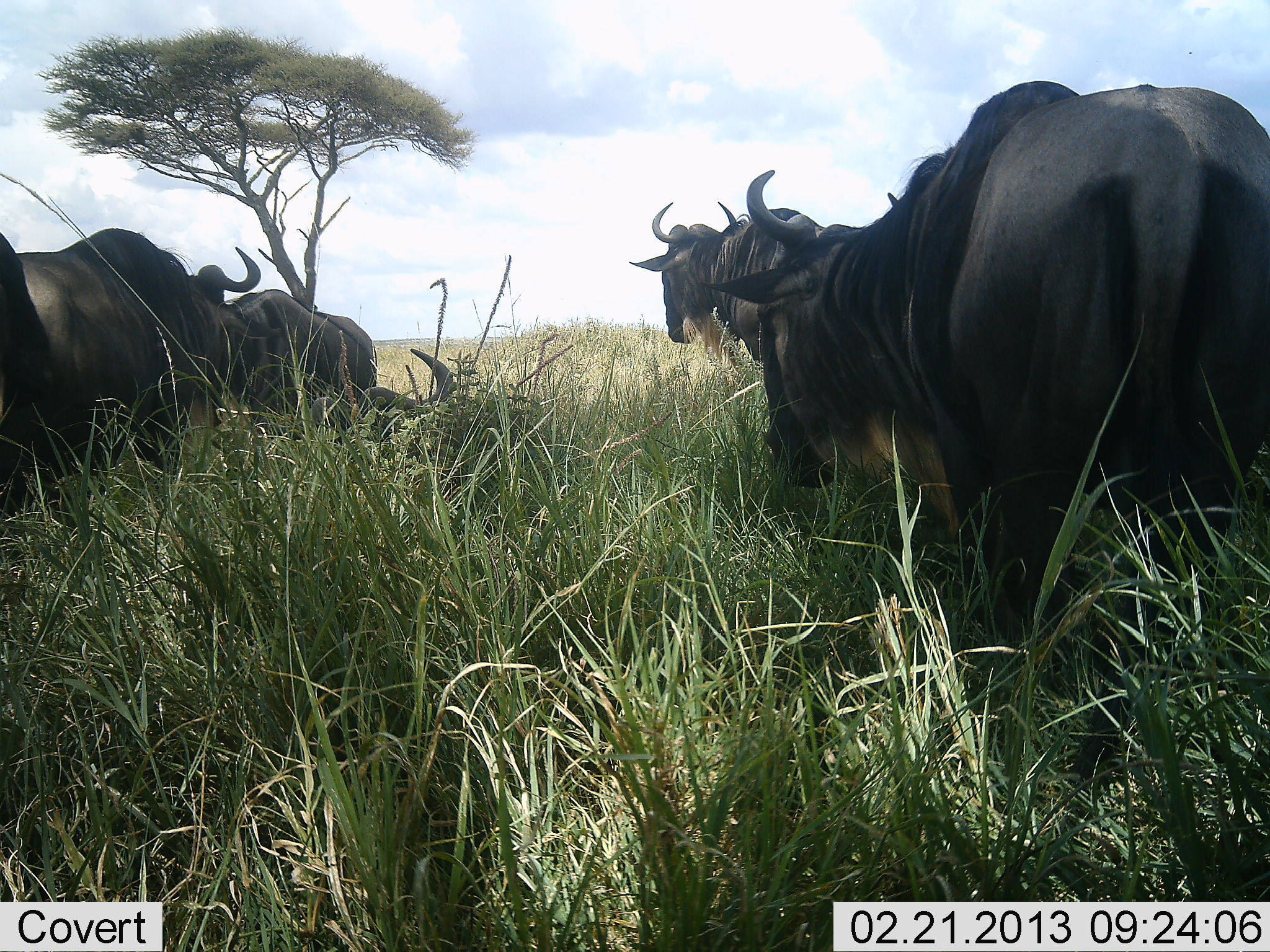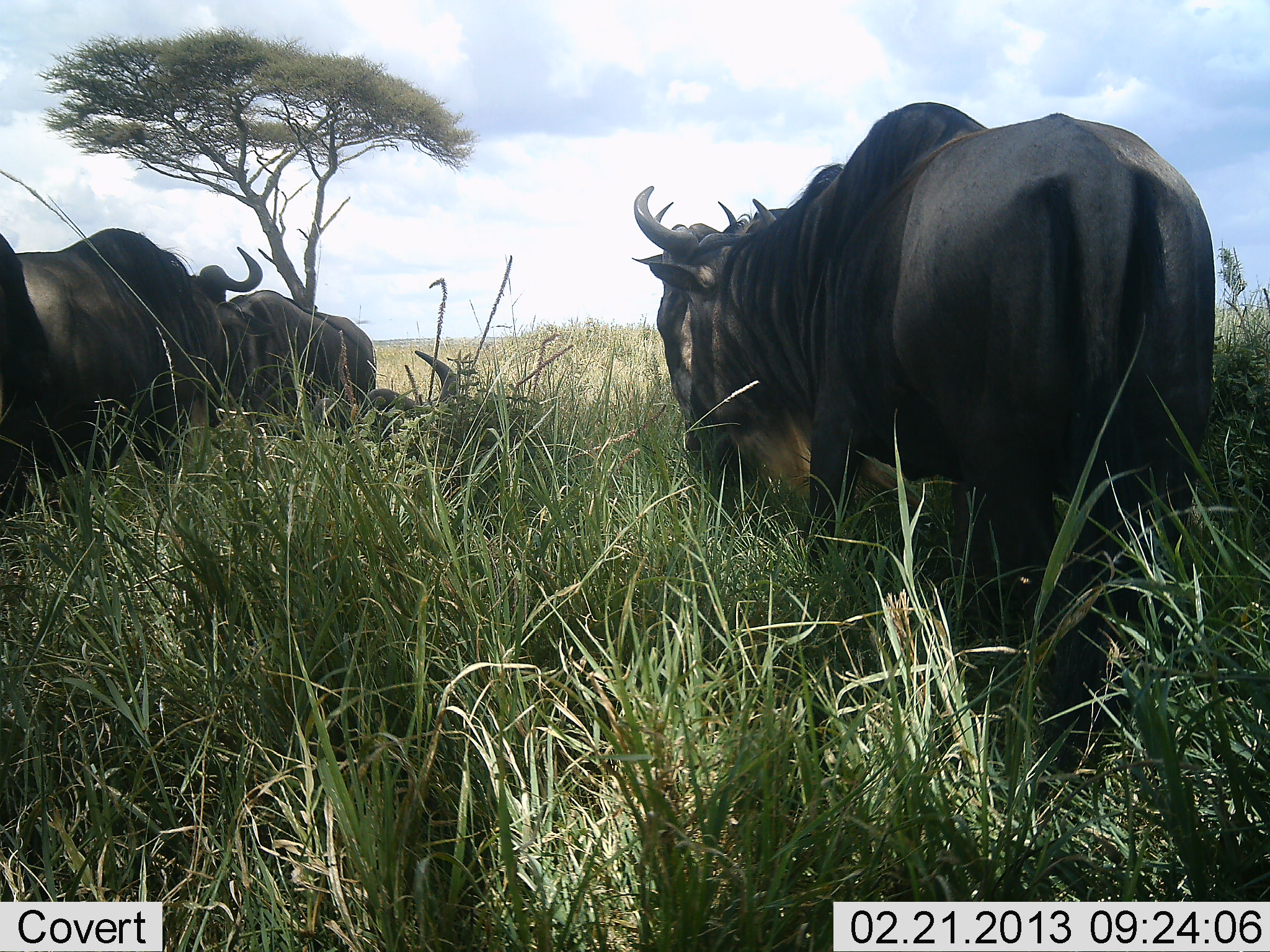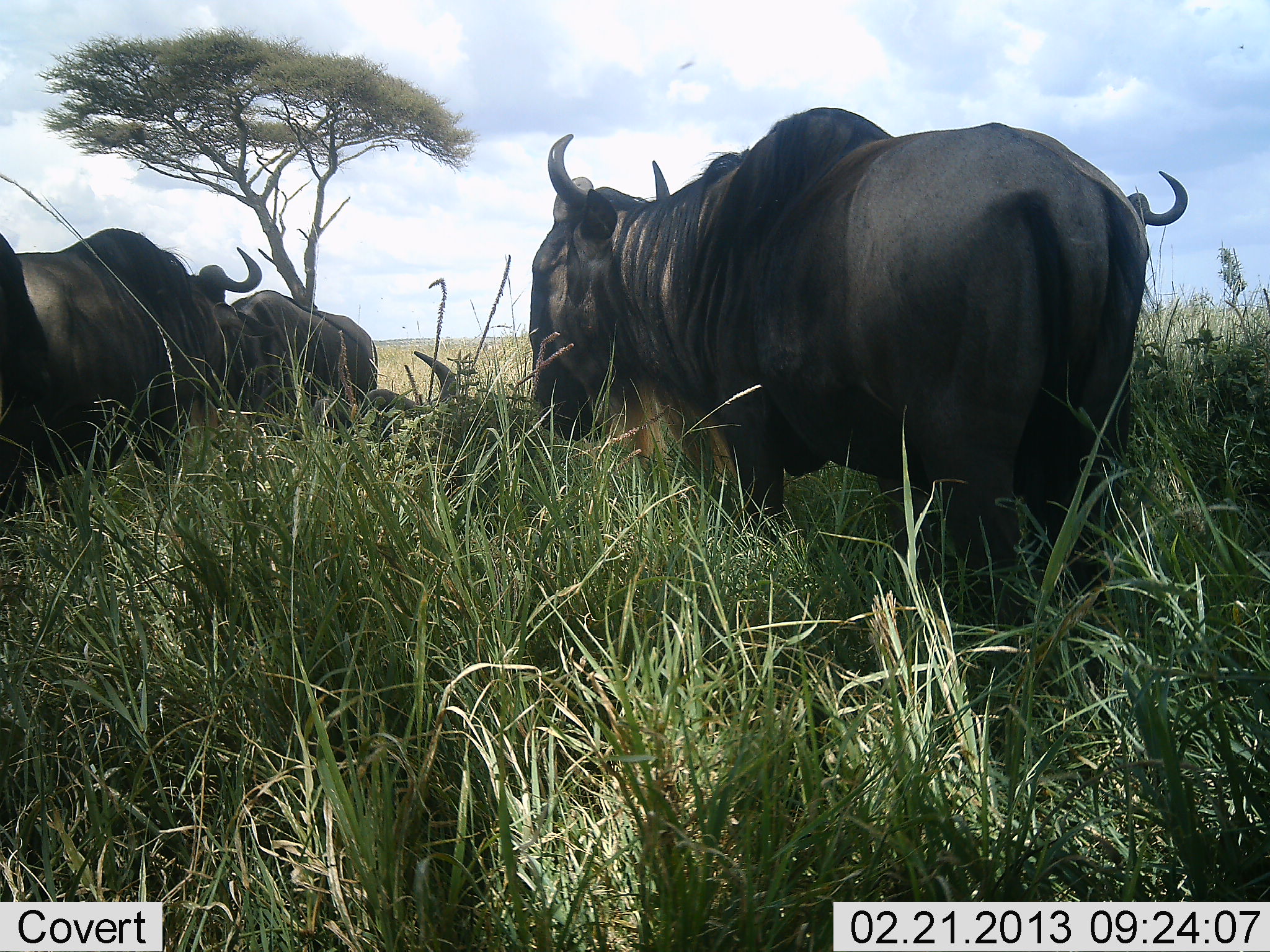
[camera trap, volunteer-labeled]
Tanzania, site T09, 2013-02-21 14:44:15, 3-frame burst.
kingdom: Animalia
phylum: Chordata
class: Mammalia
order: Artiodactyla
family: Bovidae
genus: Connochaetes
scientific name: Connochaetes taurinus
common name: blue wildebeest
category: wildebeest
Wildebeest (blue wildebeest) (Connochaetes taurinus), count 5. Behavior (volunteer vote fractions): standing 56%, resting 69%, moving 56%, interacting 0%. Young present (vote fraction): 0%. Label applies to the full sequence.